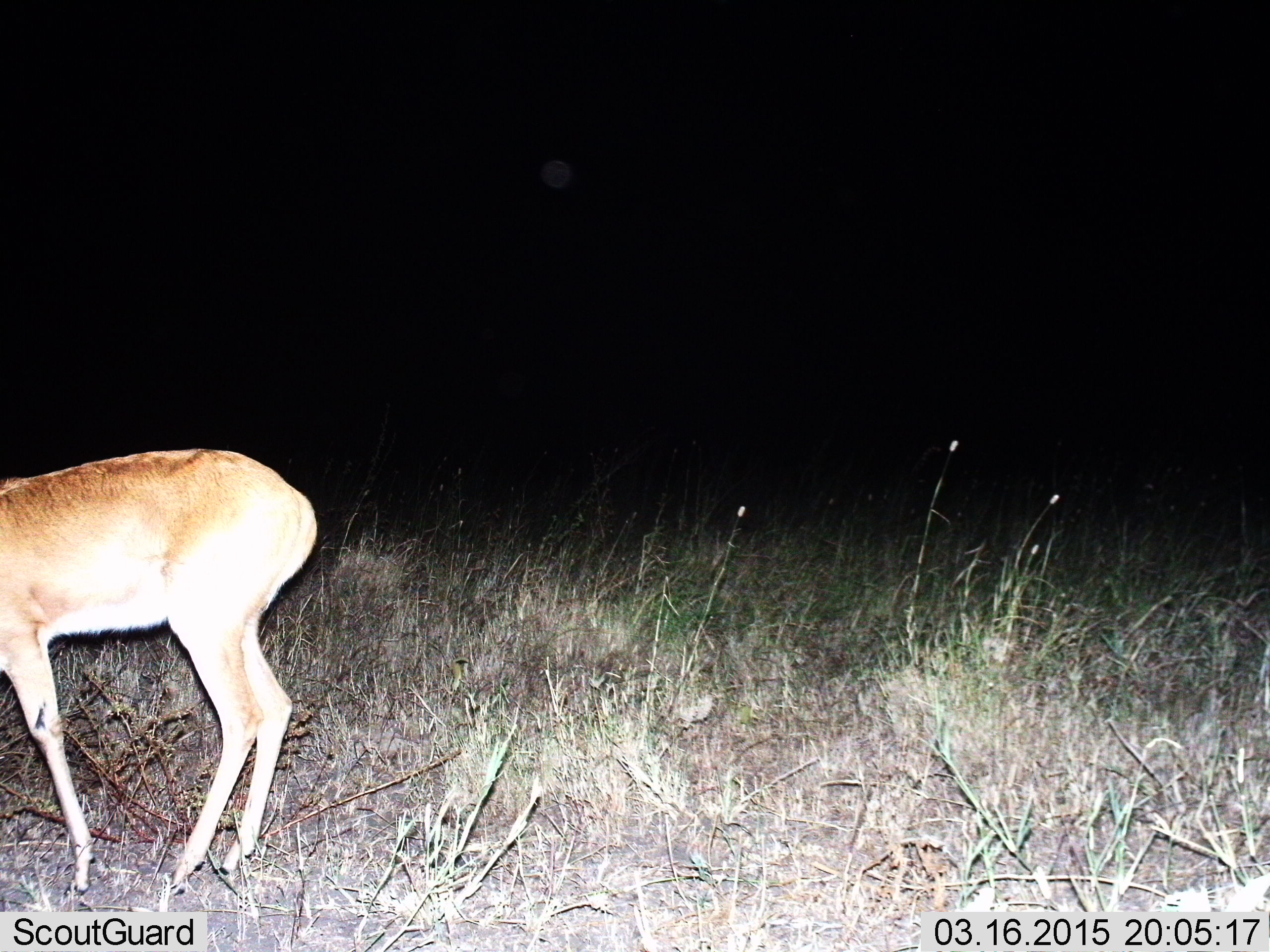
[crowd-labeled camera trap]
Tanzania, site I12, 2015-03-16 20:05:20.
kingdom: Animalia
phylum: Chordata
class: Mammalia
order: Artiodactyla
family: Bovidae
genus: Redunca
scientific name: Redunca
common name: reedbuck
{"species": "reedbuck (Redunca)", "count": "1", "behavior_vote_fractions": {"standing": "70%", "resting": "0%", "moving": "10%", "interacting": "0%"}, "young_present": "0%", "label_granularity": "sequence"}